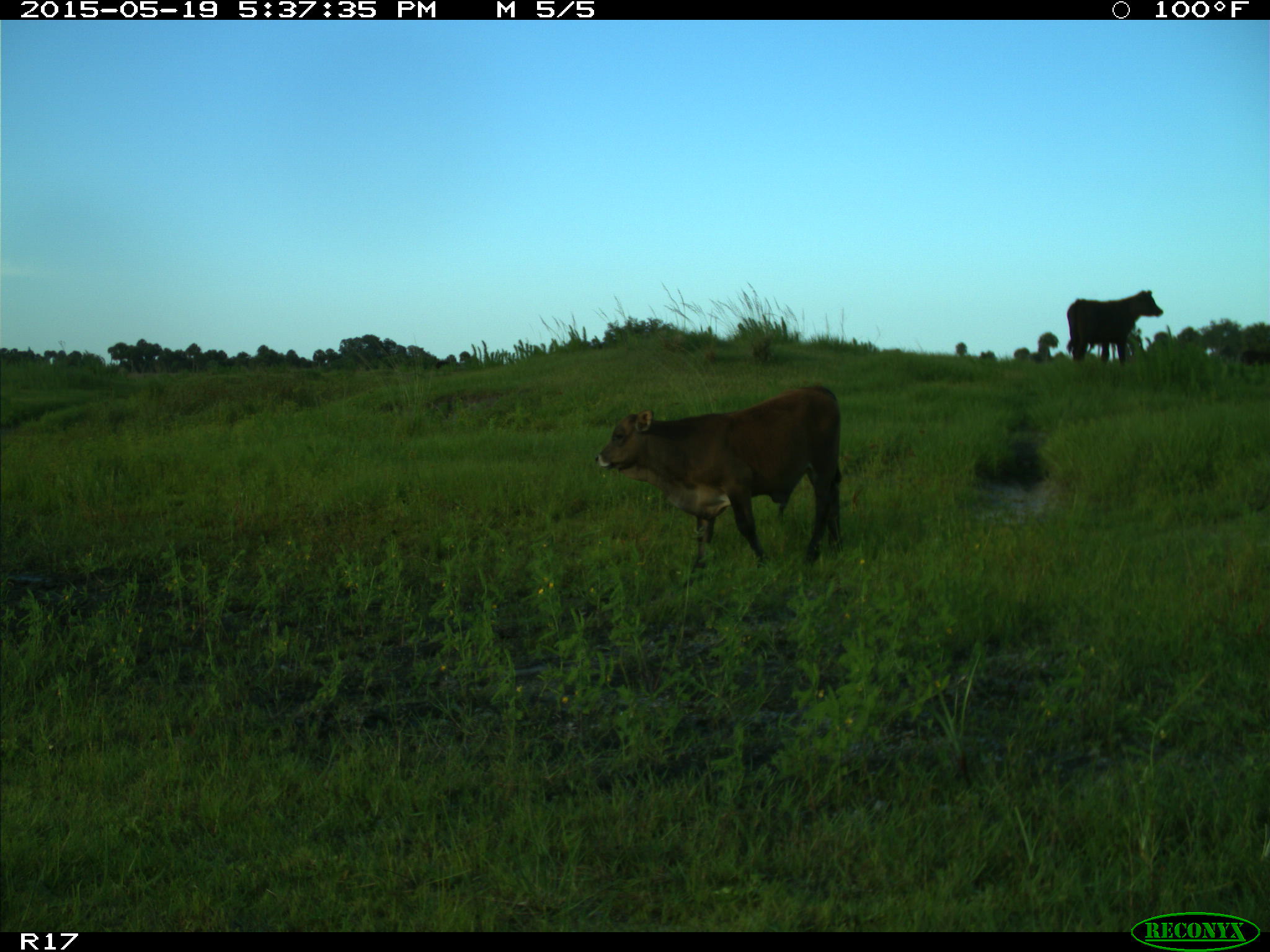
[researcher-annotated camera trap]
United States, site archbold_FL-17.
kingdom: Animalia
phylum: Chordata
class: Mammalia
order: Artiodactyla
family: Bovidae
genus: Bos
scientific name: Bos taurus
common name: domestic cow